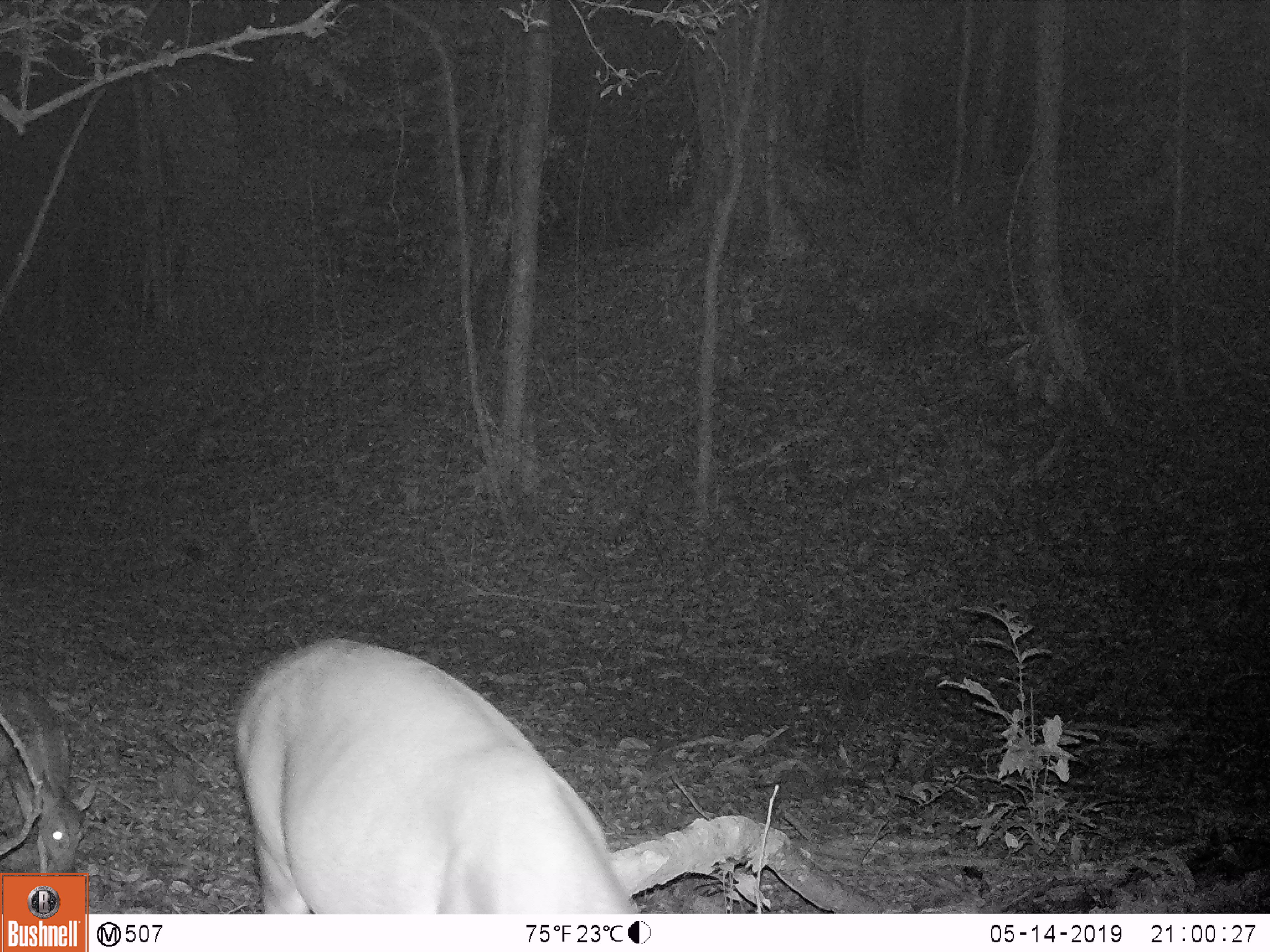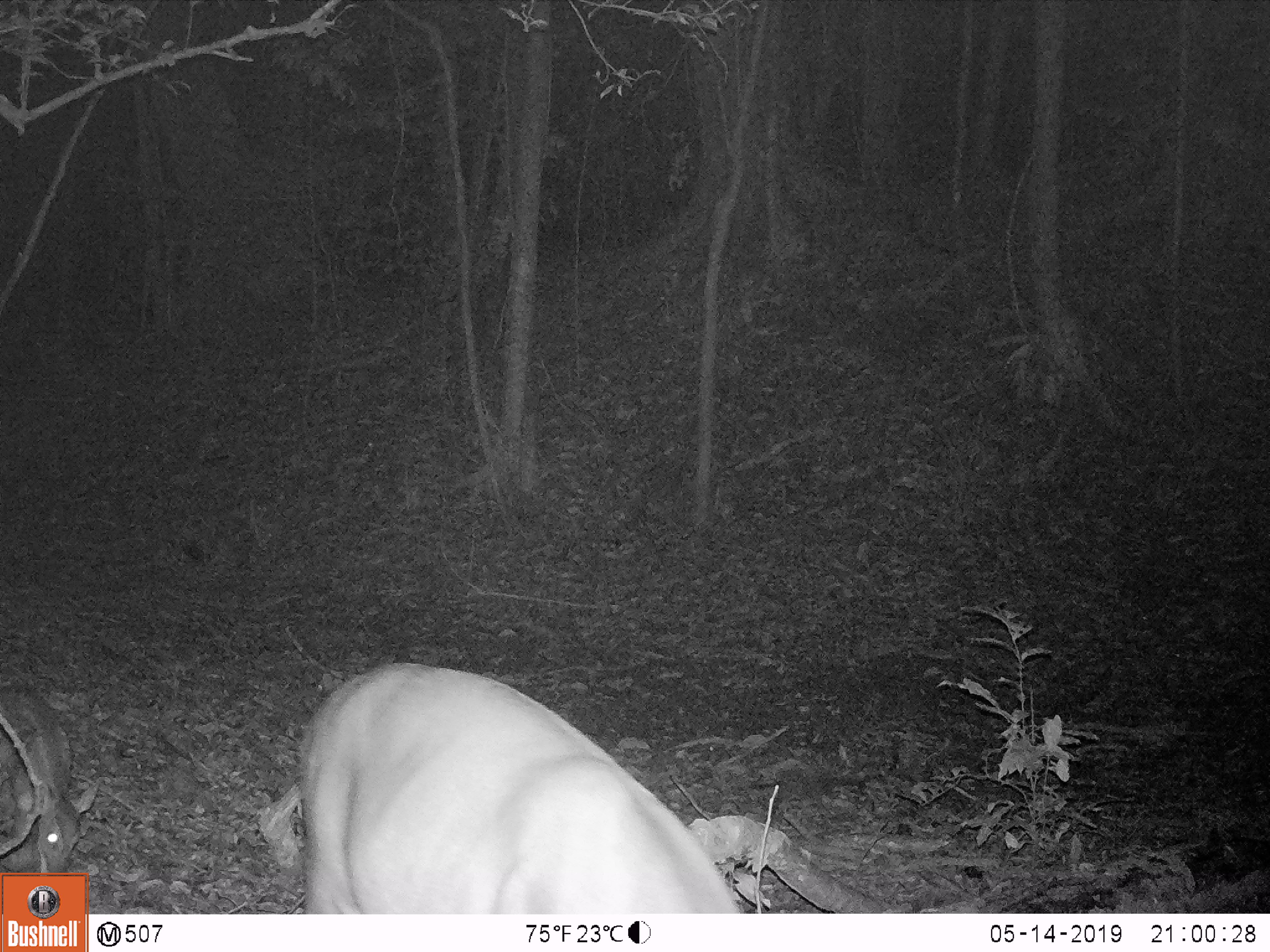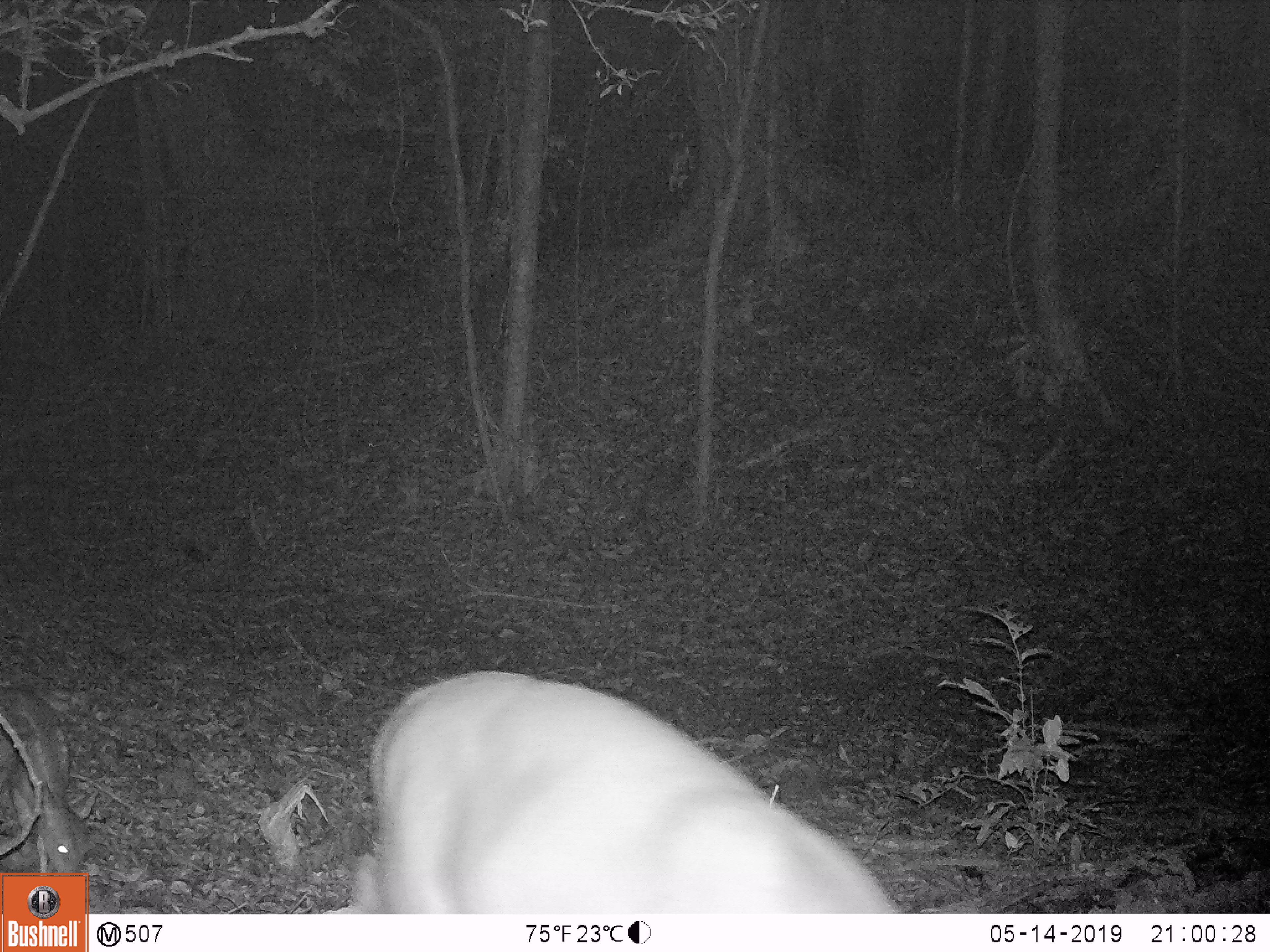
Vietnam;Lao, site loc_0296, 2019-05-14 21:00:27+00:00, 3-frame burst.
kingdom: Animalia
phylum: Chordata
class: Mammalia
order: Artiodactyla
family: Cervidae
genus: Muntiacus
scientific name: Muntiacus vuquangensis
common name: large-antlered muntjac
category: large antlered muntjac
Large antlered muntjac (large-antlered muntjac) (Muntiacus vuquangensis). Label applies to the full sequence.